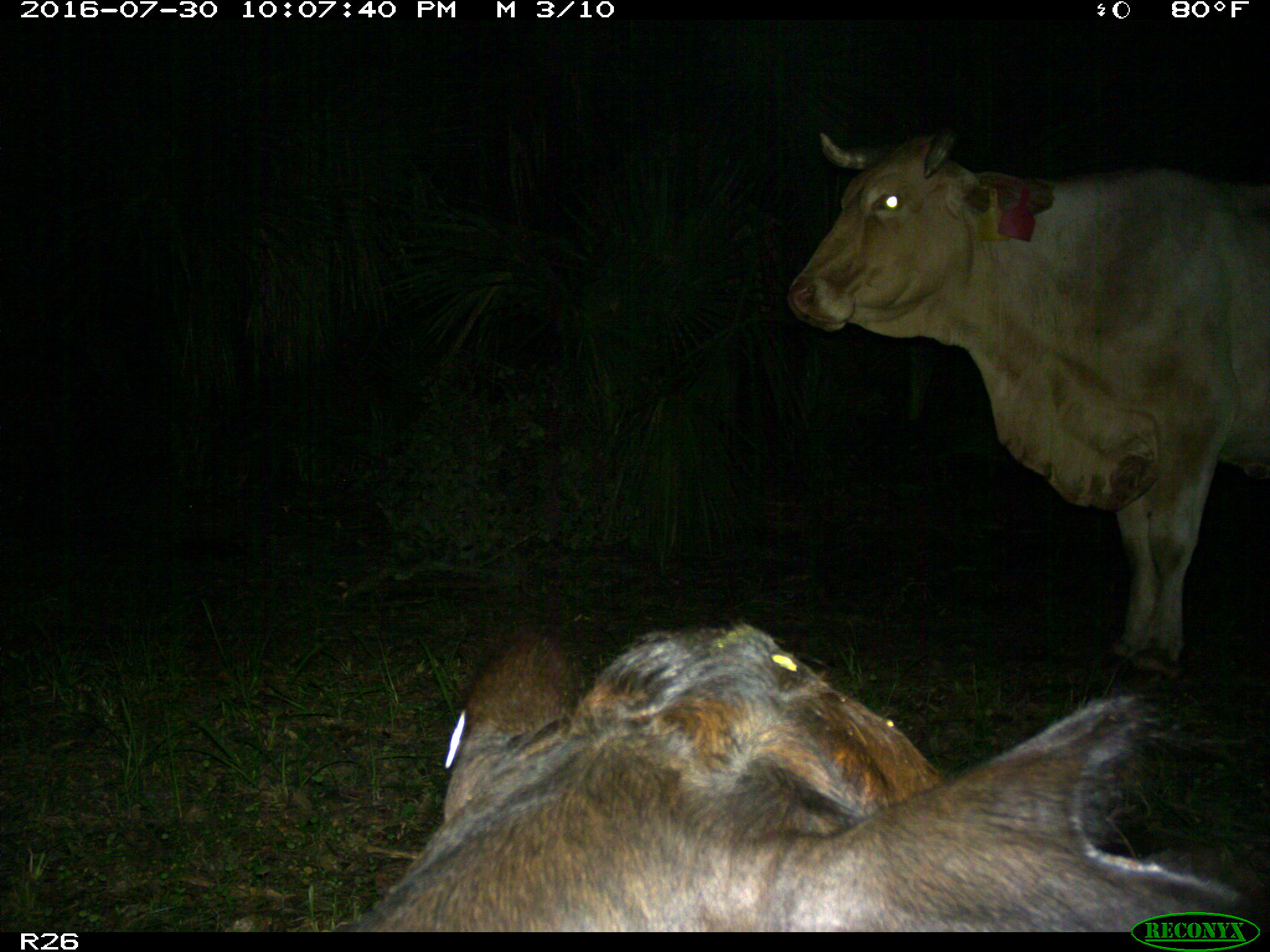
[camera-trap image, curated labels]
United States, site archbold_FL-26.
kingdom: Animalia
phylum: Chordata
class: Mammalia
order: Artiodactyla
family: Bovidae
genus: Bos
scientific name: Bos taurus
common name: domestic cow